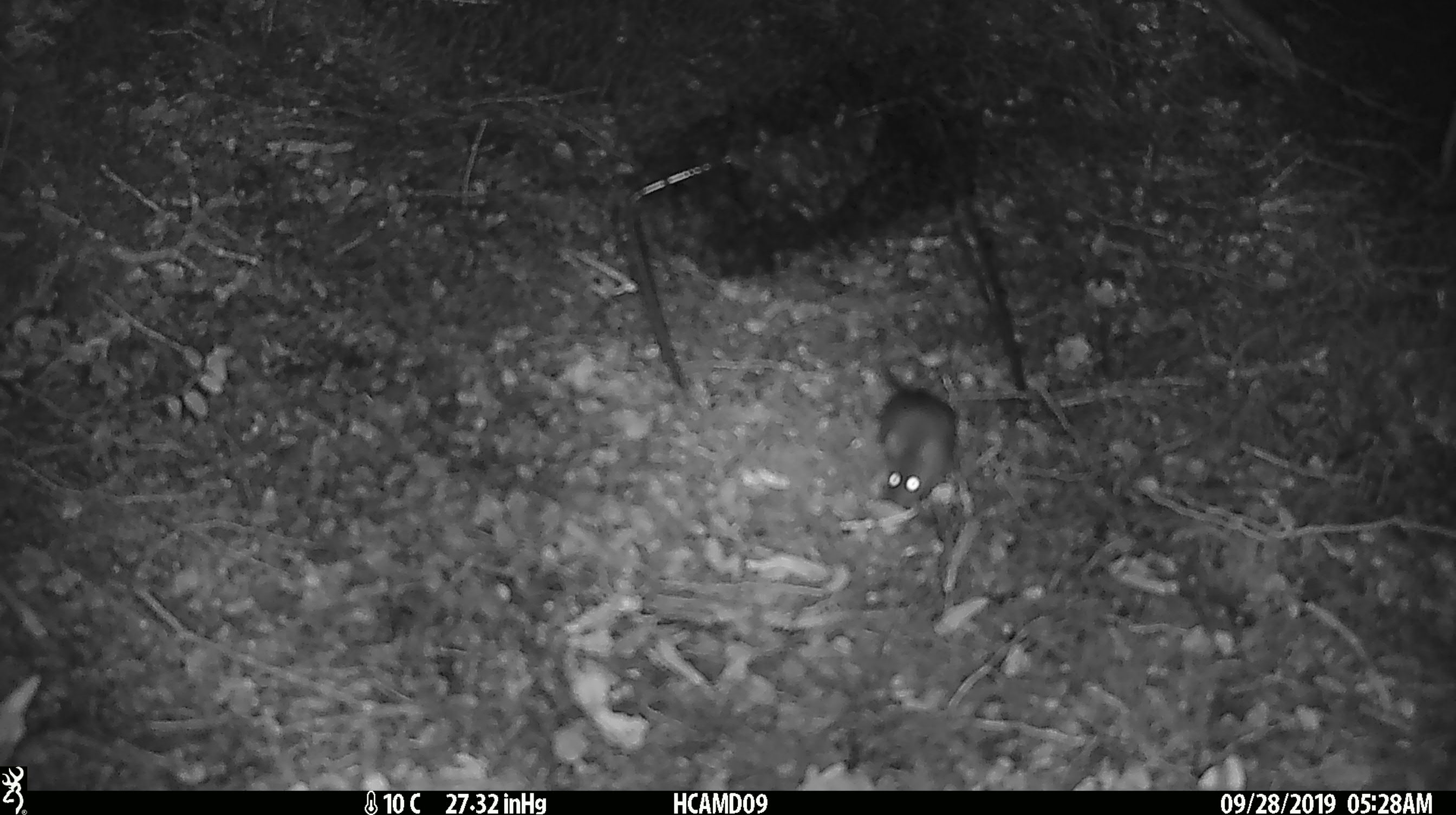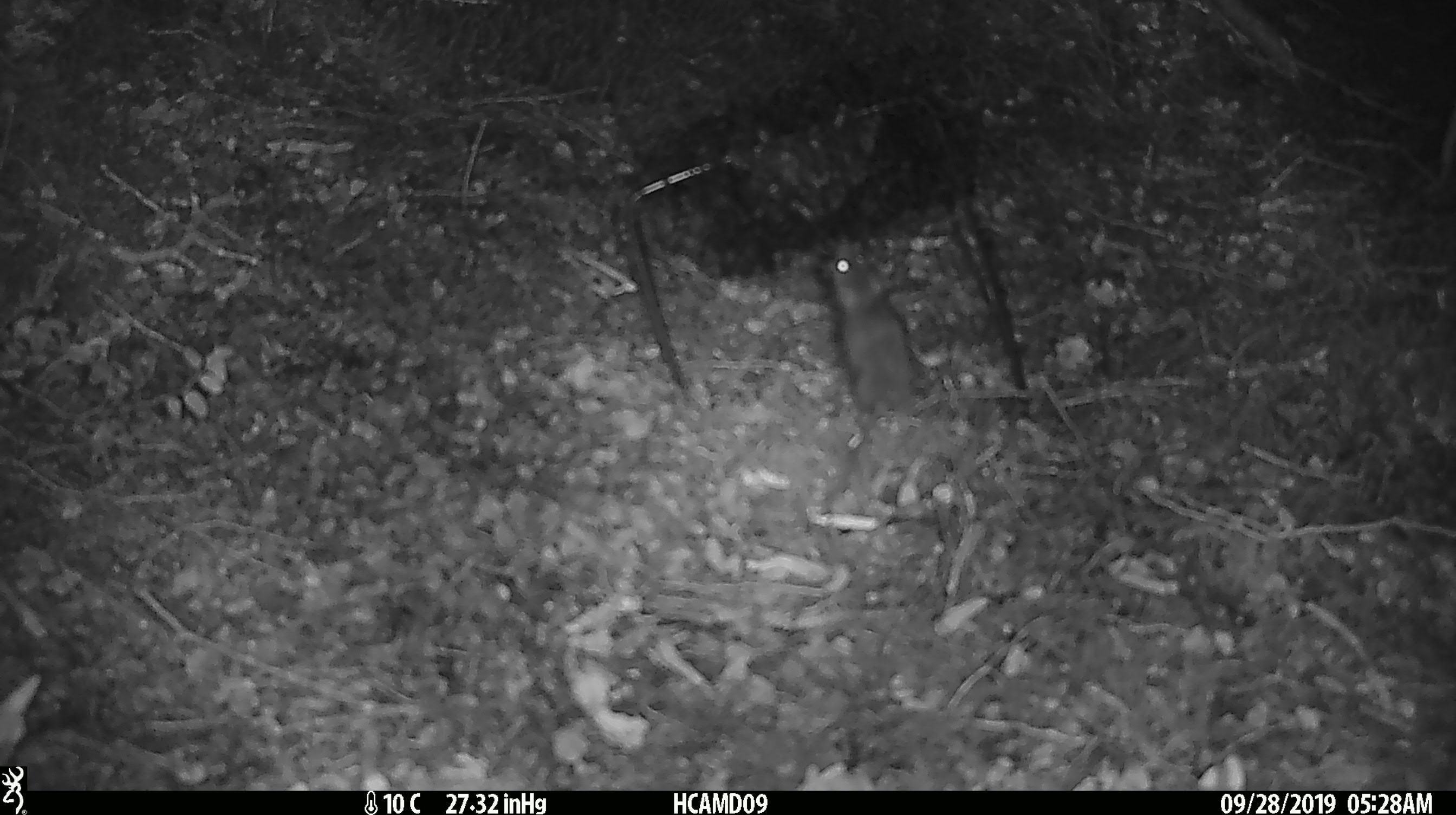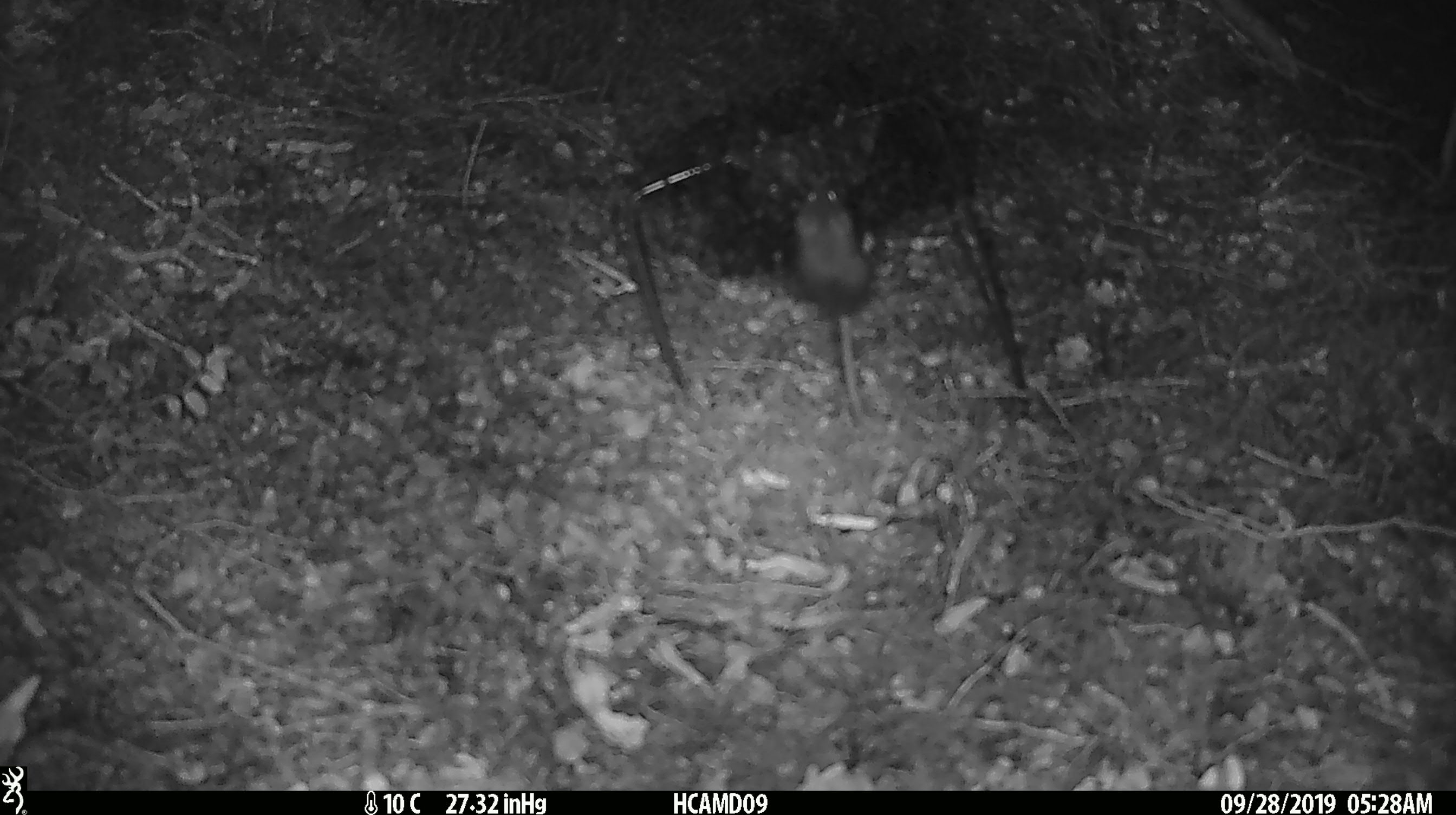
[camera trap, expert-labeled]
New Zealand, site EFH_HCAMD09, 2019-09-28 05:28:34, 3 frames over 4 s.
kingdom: Animalia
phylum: Chordata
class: Mammalia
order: Rodentia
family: Muridae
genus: Mus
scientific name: Mus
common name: mouse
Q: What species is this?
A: Mouse (Mus).